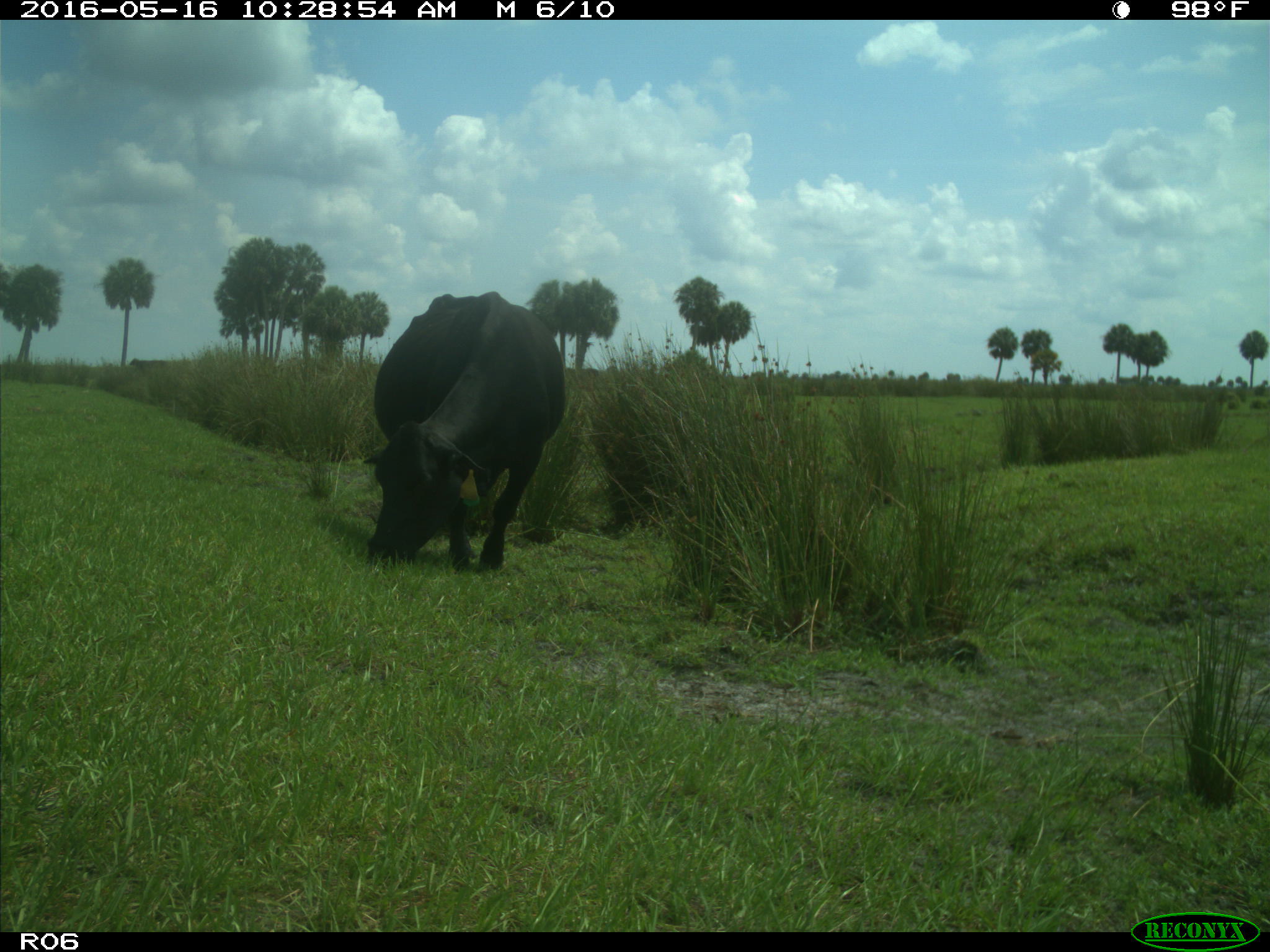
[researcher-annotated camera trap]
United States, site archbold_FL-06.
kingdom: Animalia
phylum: Chordata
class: Mammalia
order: Artiodactyla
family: Bovidae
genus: Bos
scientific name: Bos taurus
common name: domestic cow